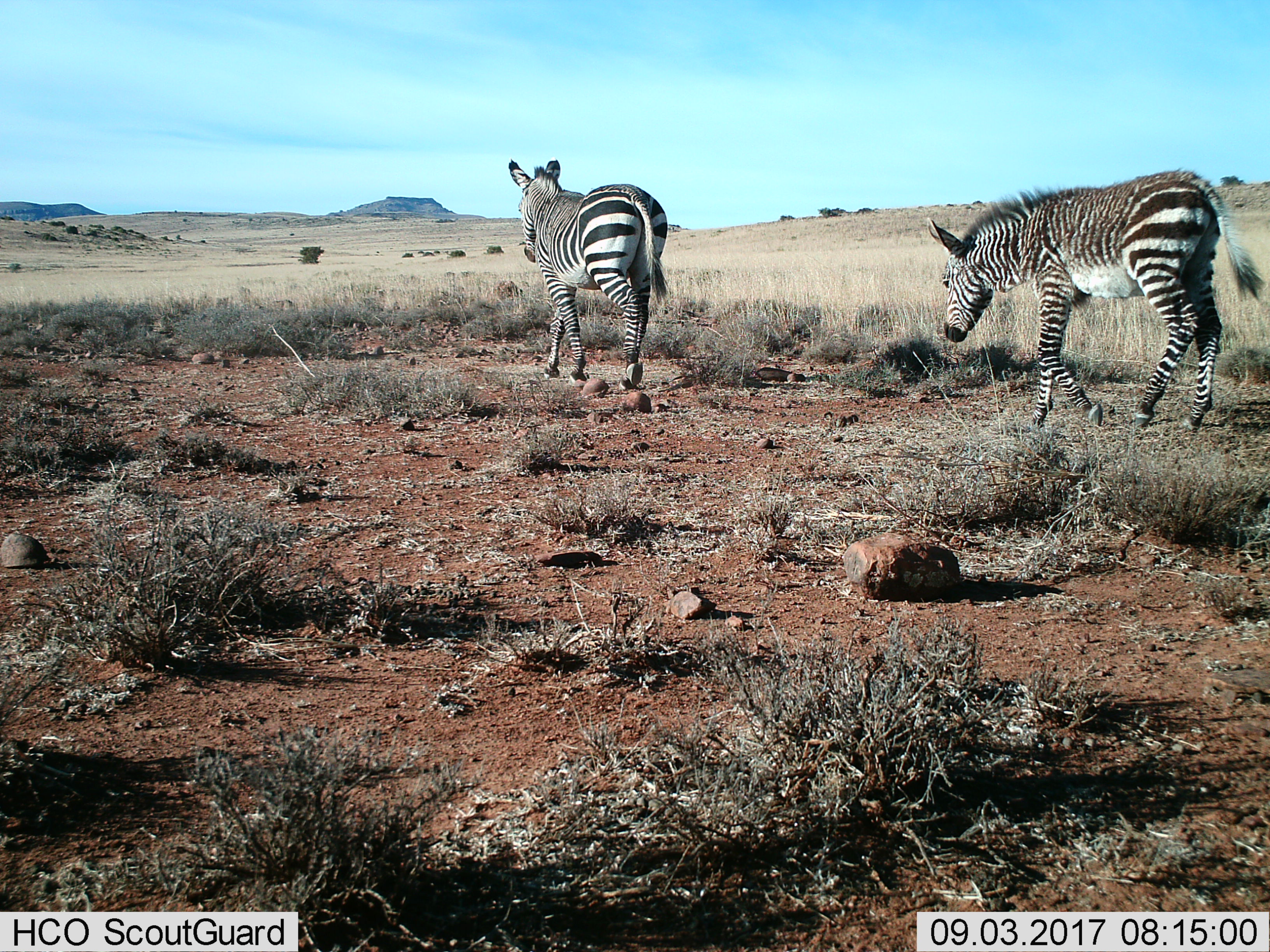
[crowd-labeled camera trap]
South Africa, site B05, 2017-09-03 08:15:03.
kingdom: Animalia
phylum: Chordata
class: Mammalia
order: Perissodactyla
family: Equidae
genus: Equus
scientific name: Equus zebra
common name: mountain zebra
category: zebramountain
Zebramountain (mountain zebra) (Equus zebra), count 2. Behavior (volunteer vote fractions): standing 11%, resting 0%, moving 89%, interacting 11%. Young present (vote fraction): 67%. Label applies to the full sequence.